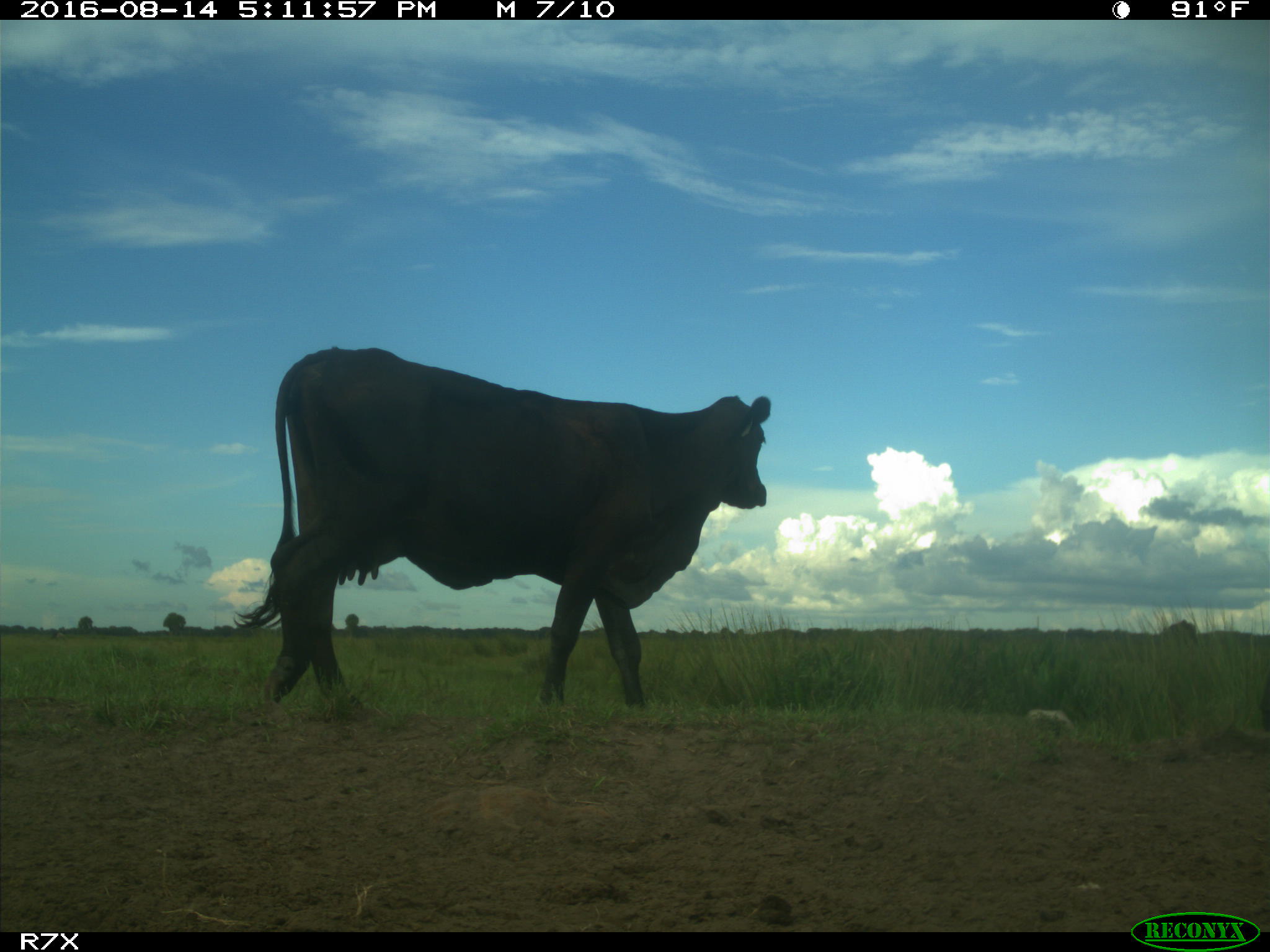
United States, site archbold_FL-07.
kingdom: Animalia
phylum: Chordata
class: Mammalia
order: Artiodactyla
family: Bovidae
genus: Bos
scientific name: Bos taurus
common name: domestic cow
Bos taurus (domestic cow).